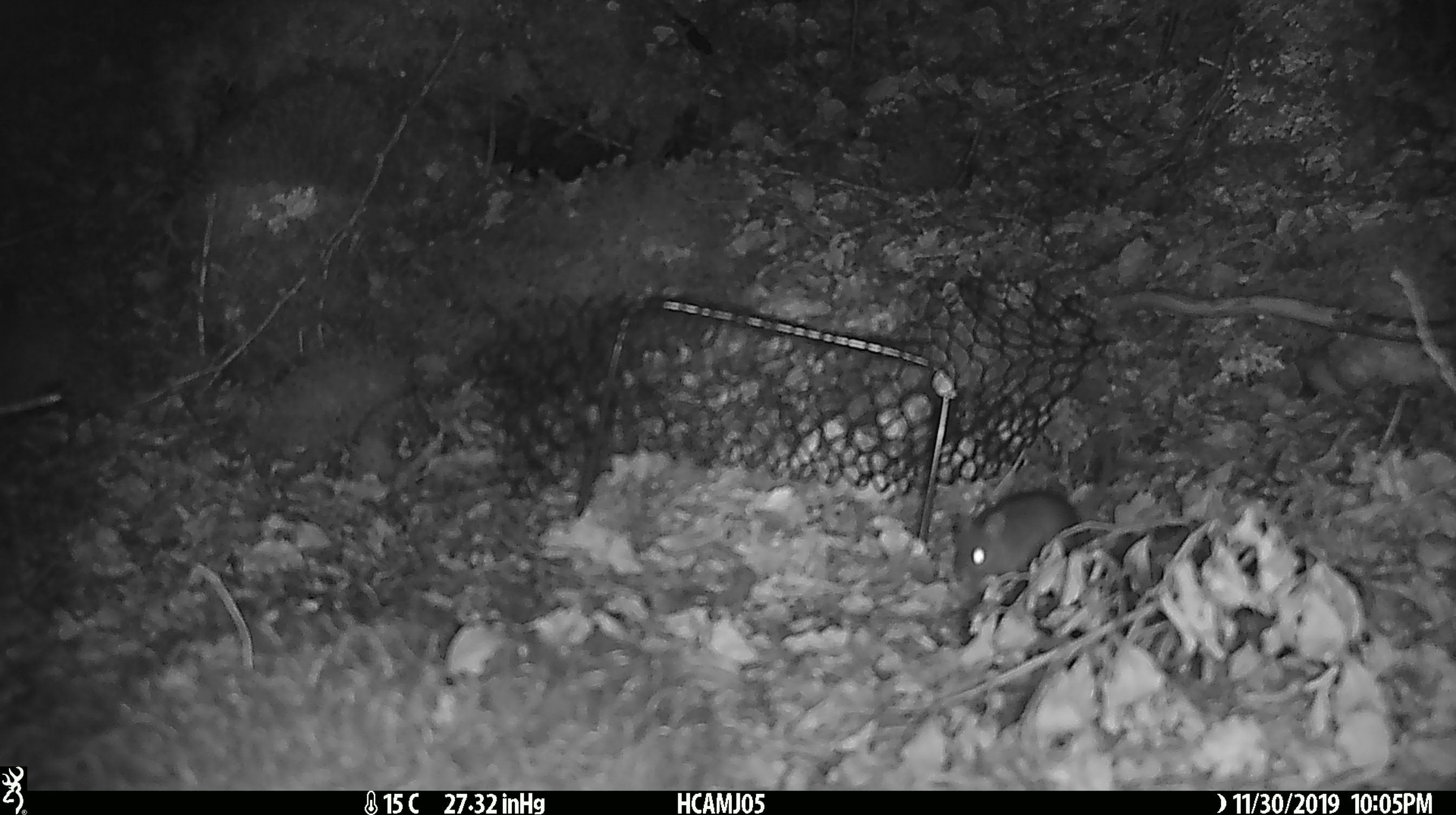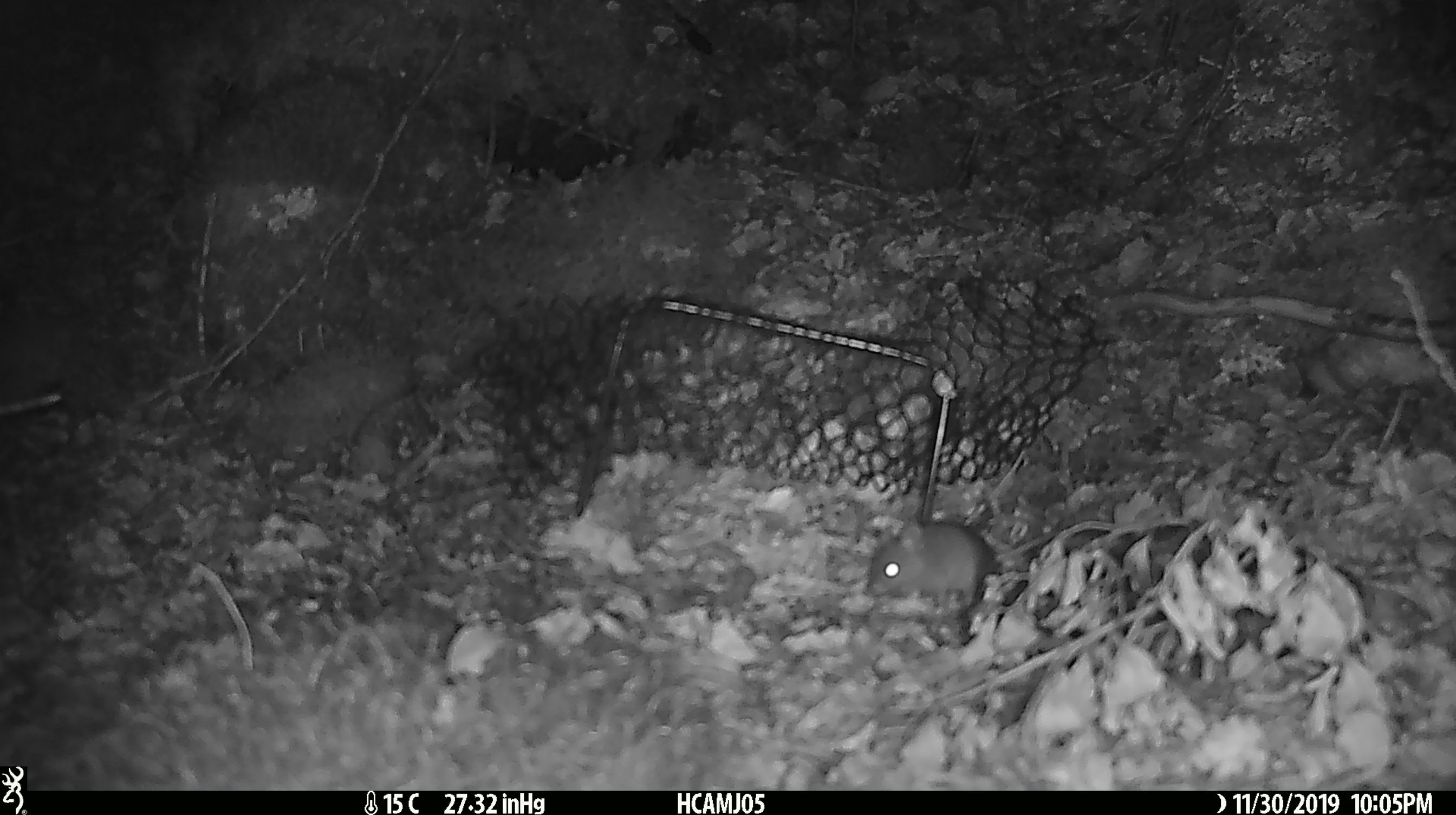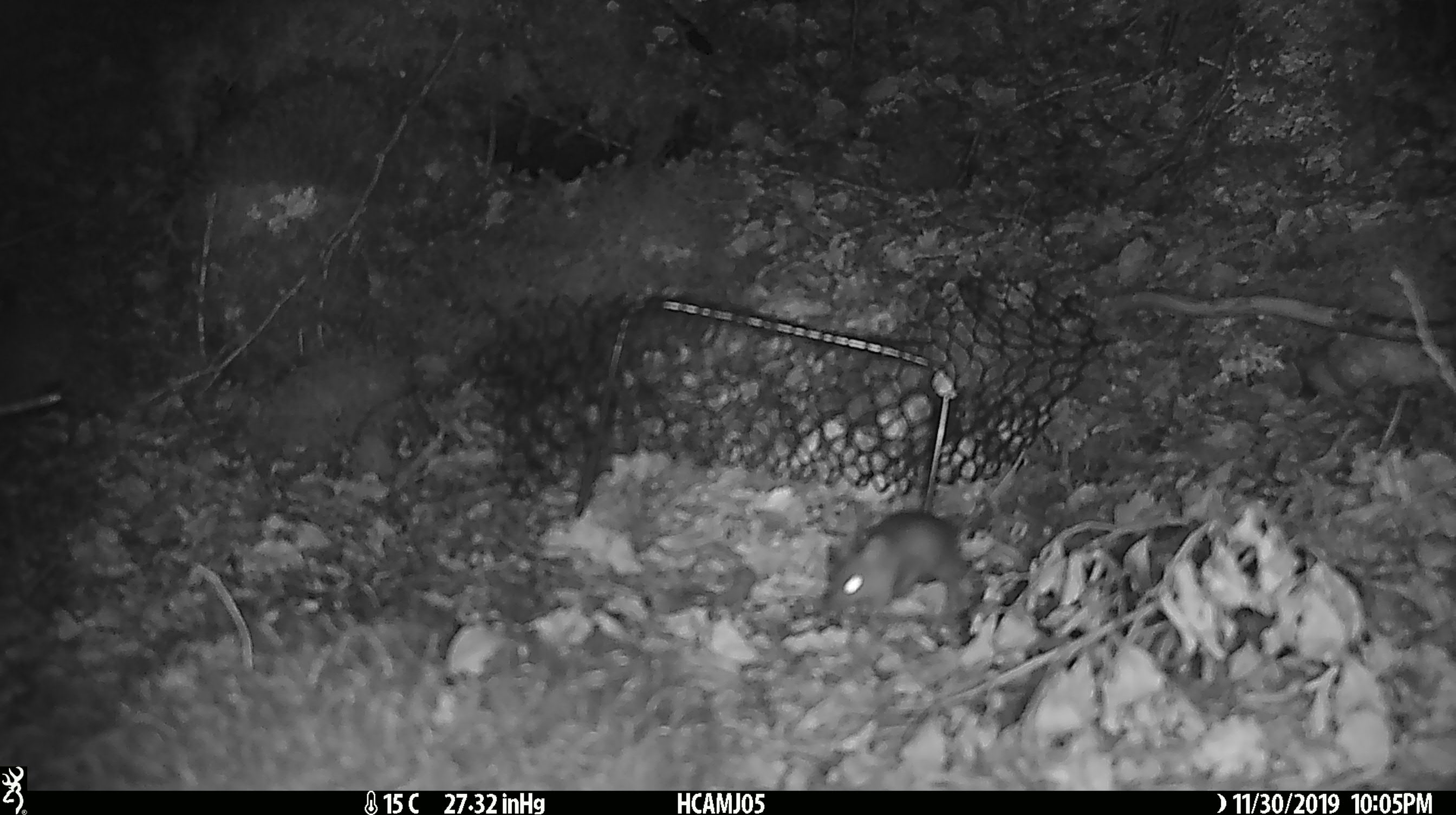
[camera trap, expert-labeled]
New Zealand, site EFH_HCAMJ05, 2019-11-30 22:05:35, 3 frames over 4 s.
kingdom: Animalia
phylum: Chordata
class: Mammalia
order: Rodentia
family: Muridae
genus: Mus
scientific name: Mus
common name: mouse